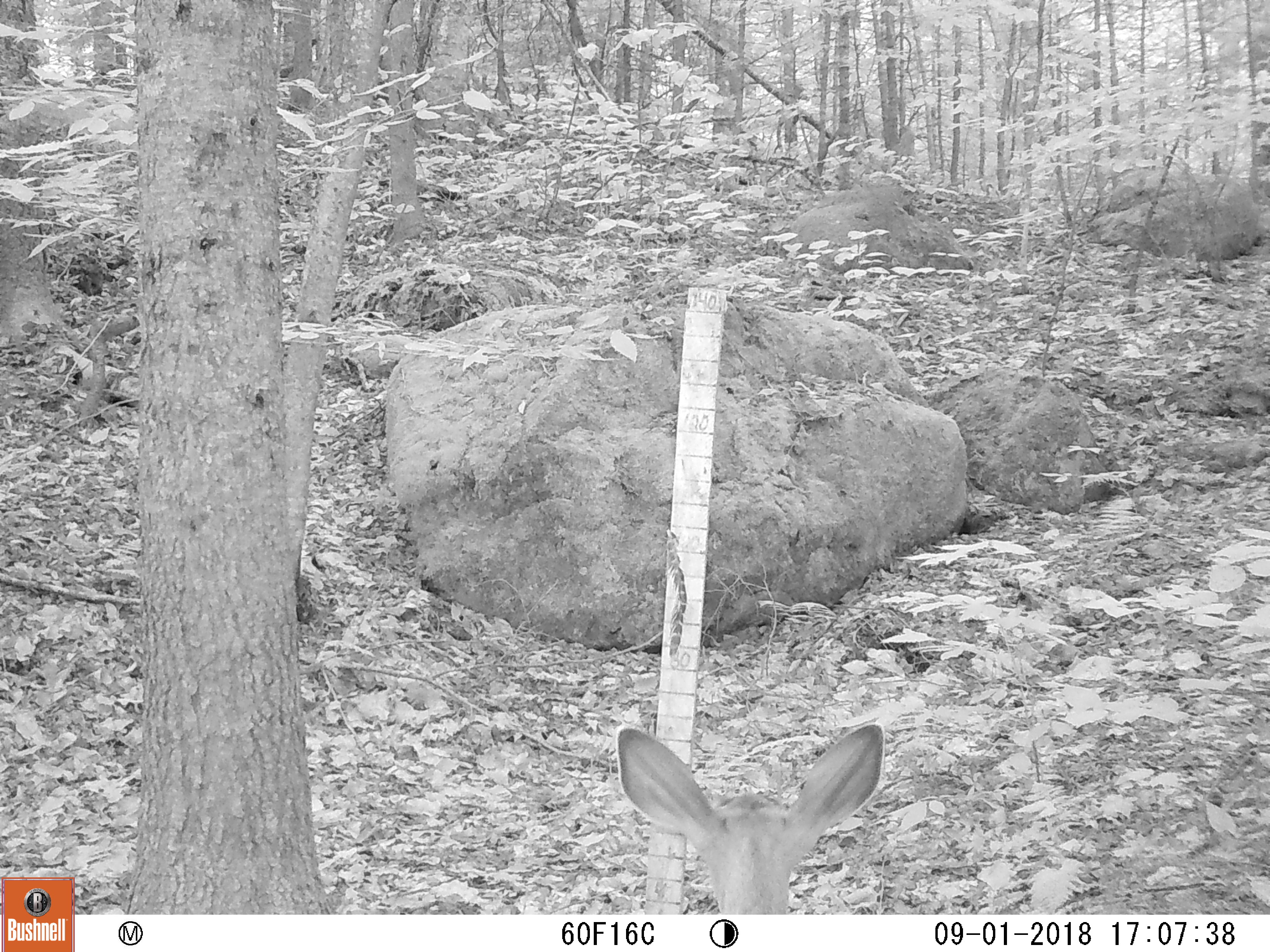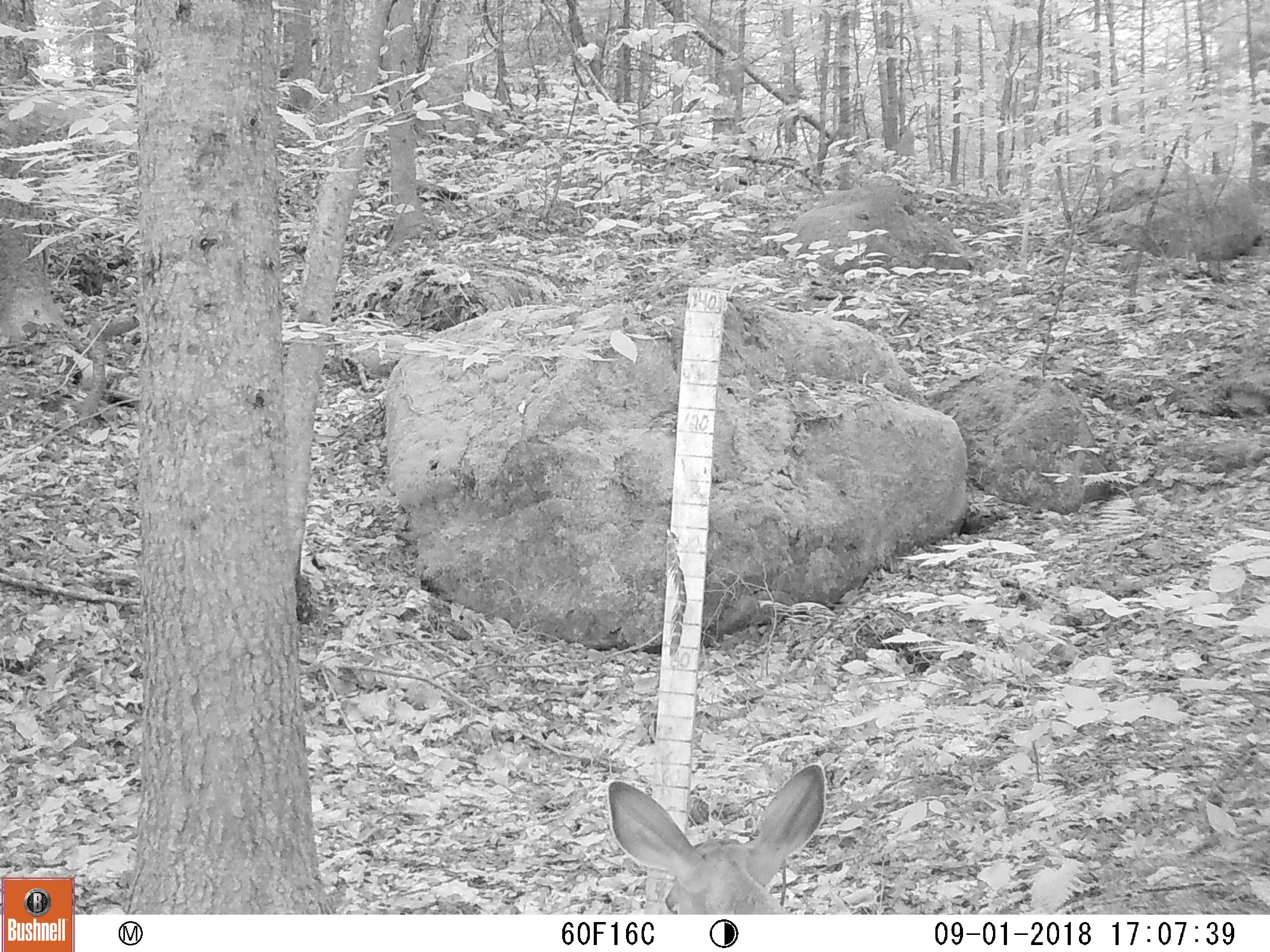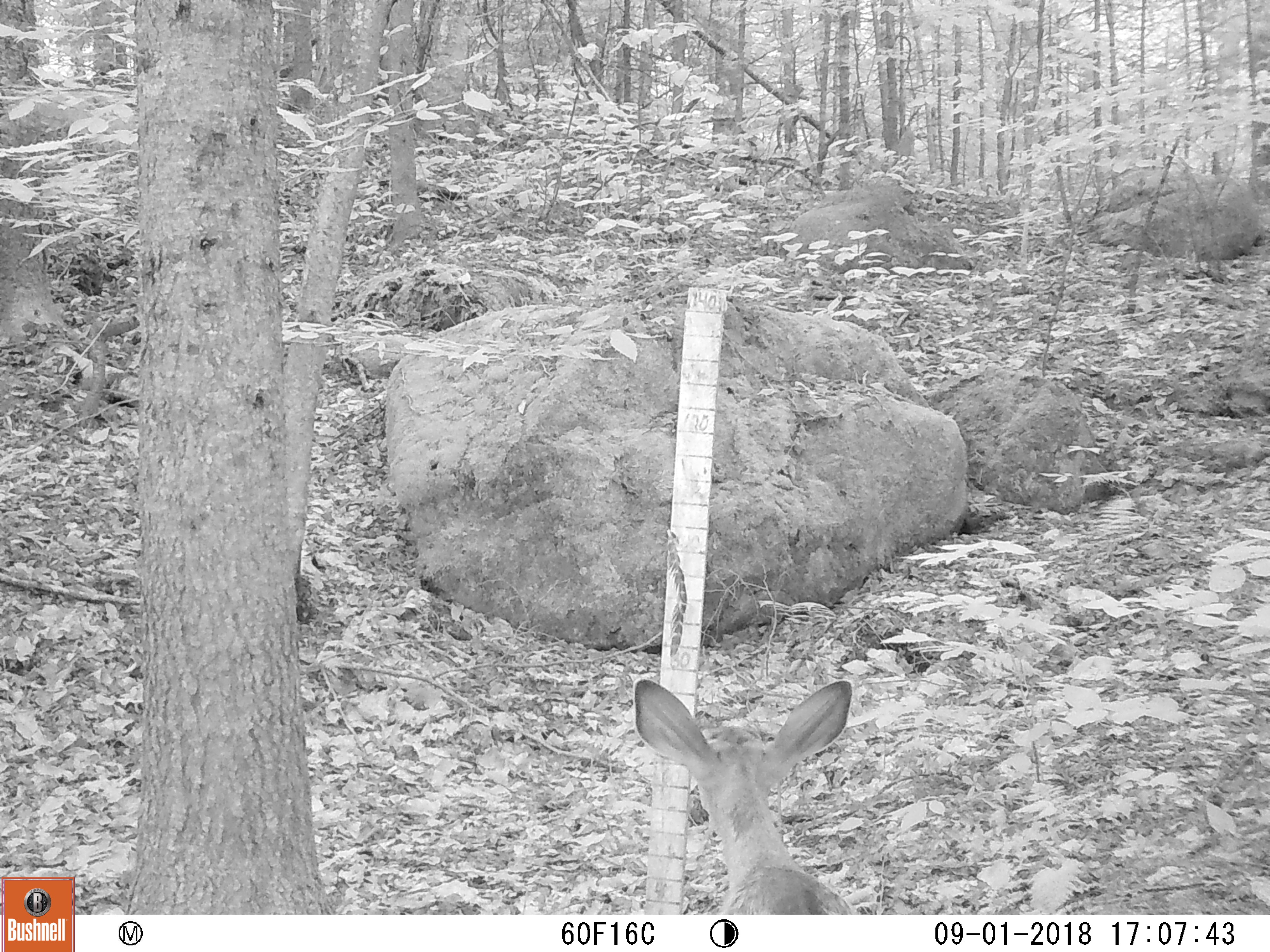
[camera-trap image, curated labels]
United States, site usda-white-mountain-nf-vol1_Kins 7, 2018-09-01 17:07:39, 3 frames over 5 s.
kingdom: Animalia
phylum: Chordata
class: Mammalia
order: Artiodactyla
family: Cervidae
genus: Odocoileus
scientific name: Odocoileus virginianus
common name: white-tailed deer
White-tailed deer (Odocoileus virginianus).